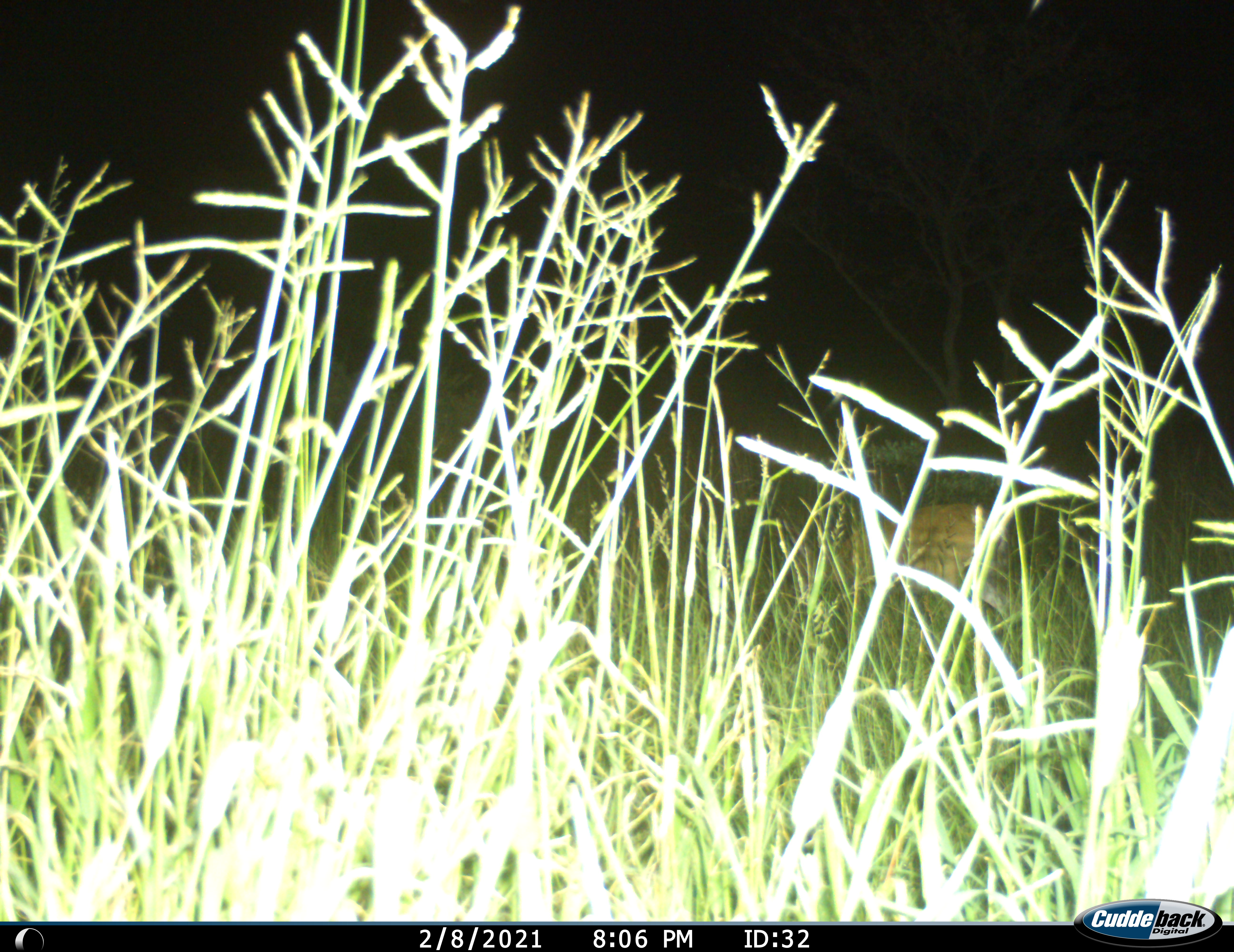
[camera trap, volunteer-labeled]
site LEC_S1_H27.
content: unidentified animal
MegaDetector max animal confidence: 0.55